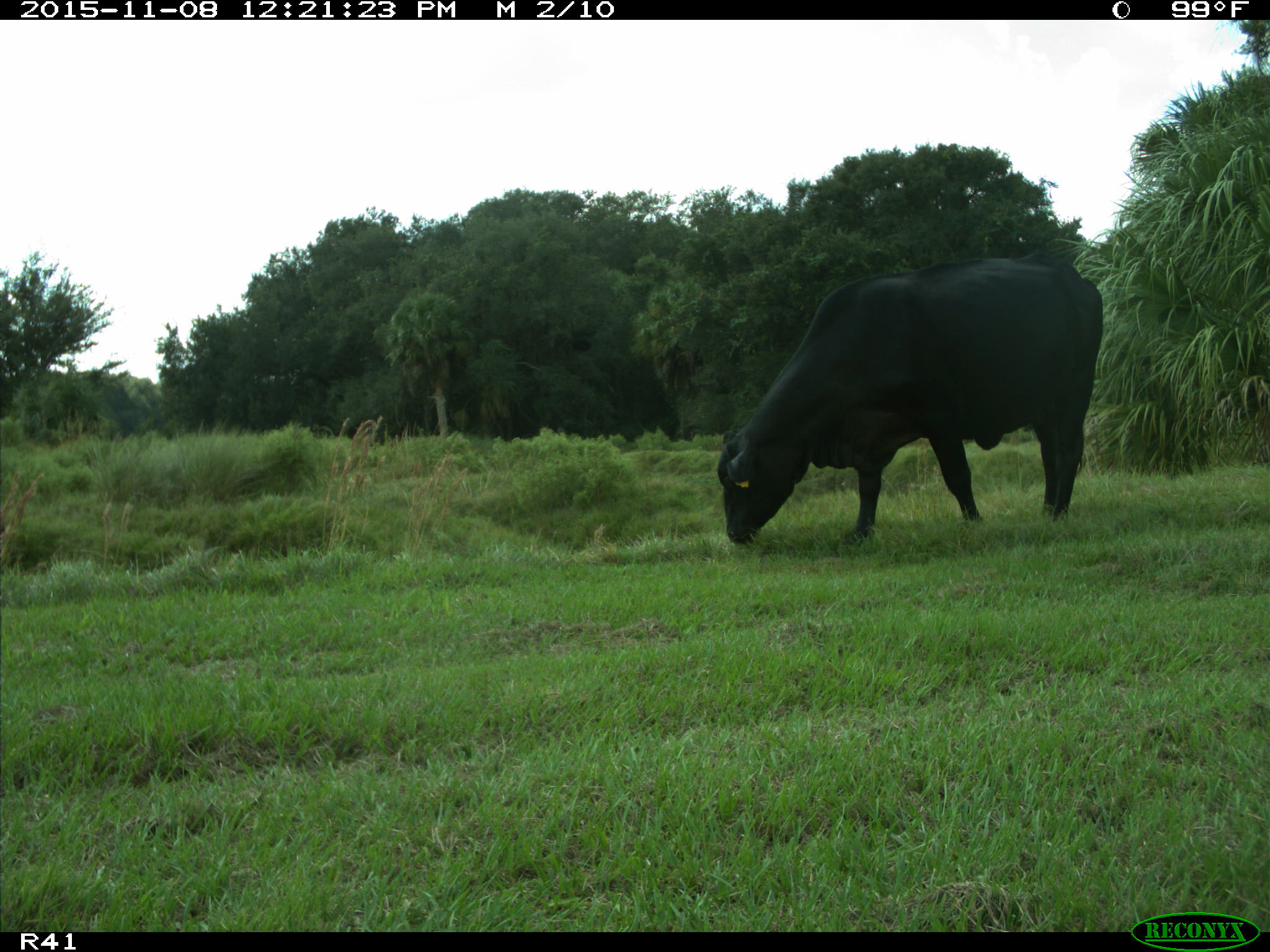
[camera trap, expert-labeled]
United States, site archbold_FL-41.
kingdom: Animalia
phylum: Chordata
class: Mammalia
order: Artiodactyla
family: Bovidae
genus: Bos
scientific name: Bos taurus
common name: domestic cow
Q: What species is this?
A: Bos taurus (domestic cow).